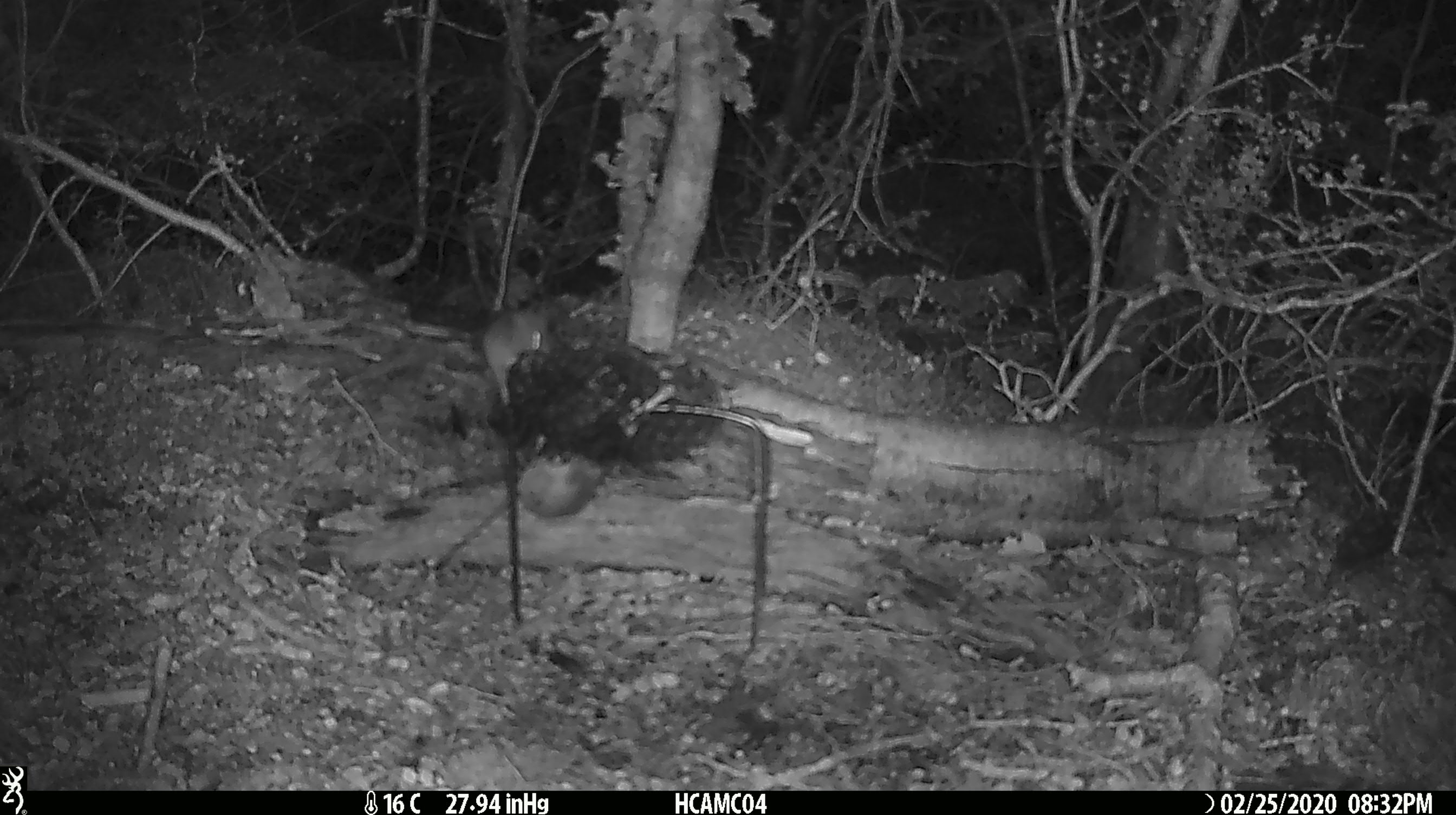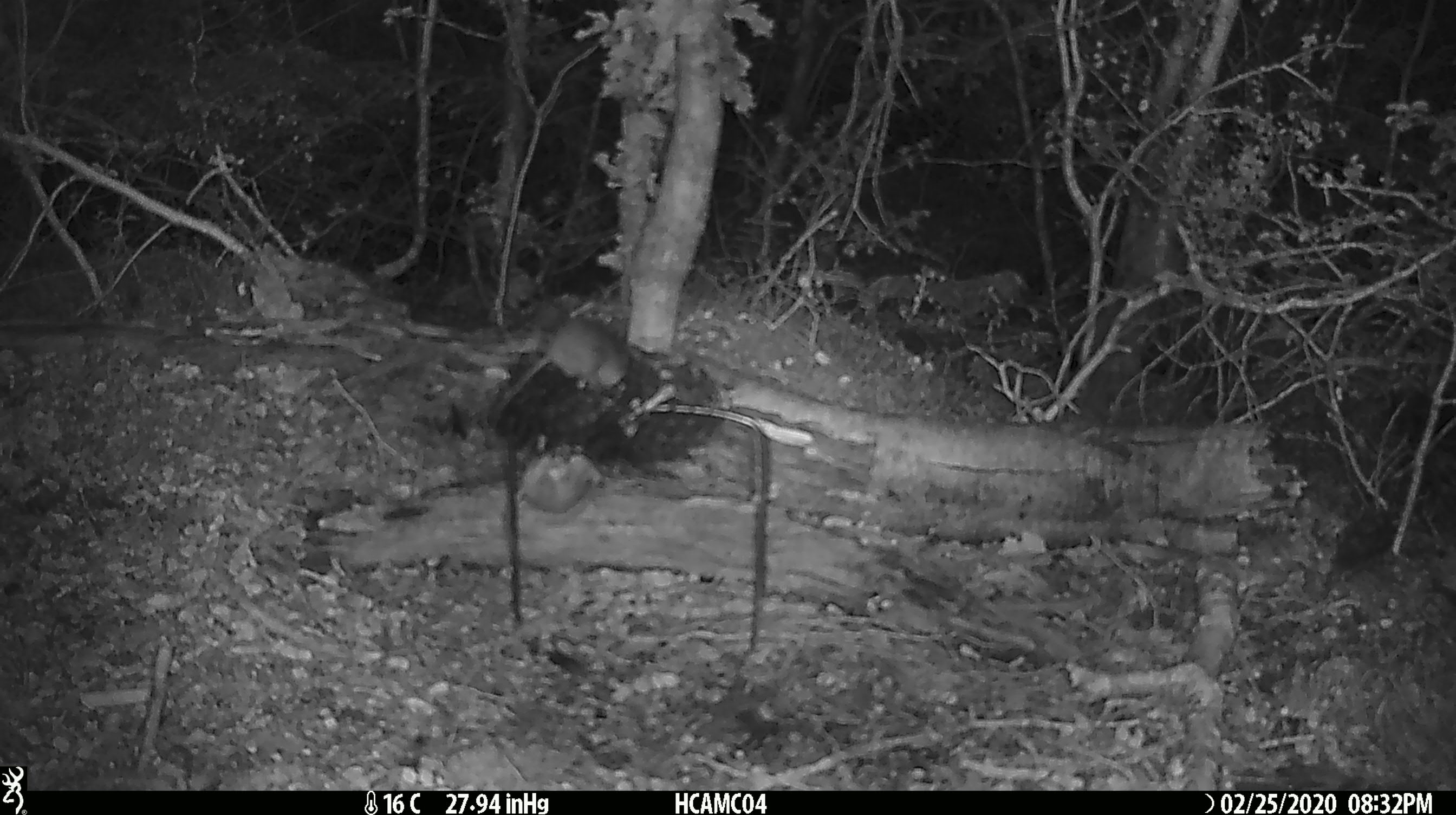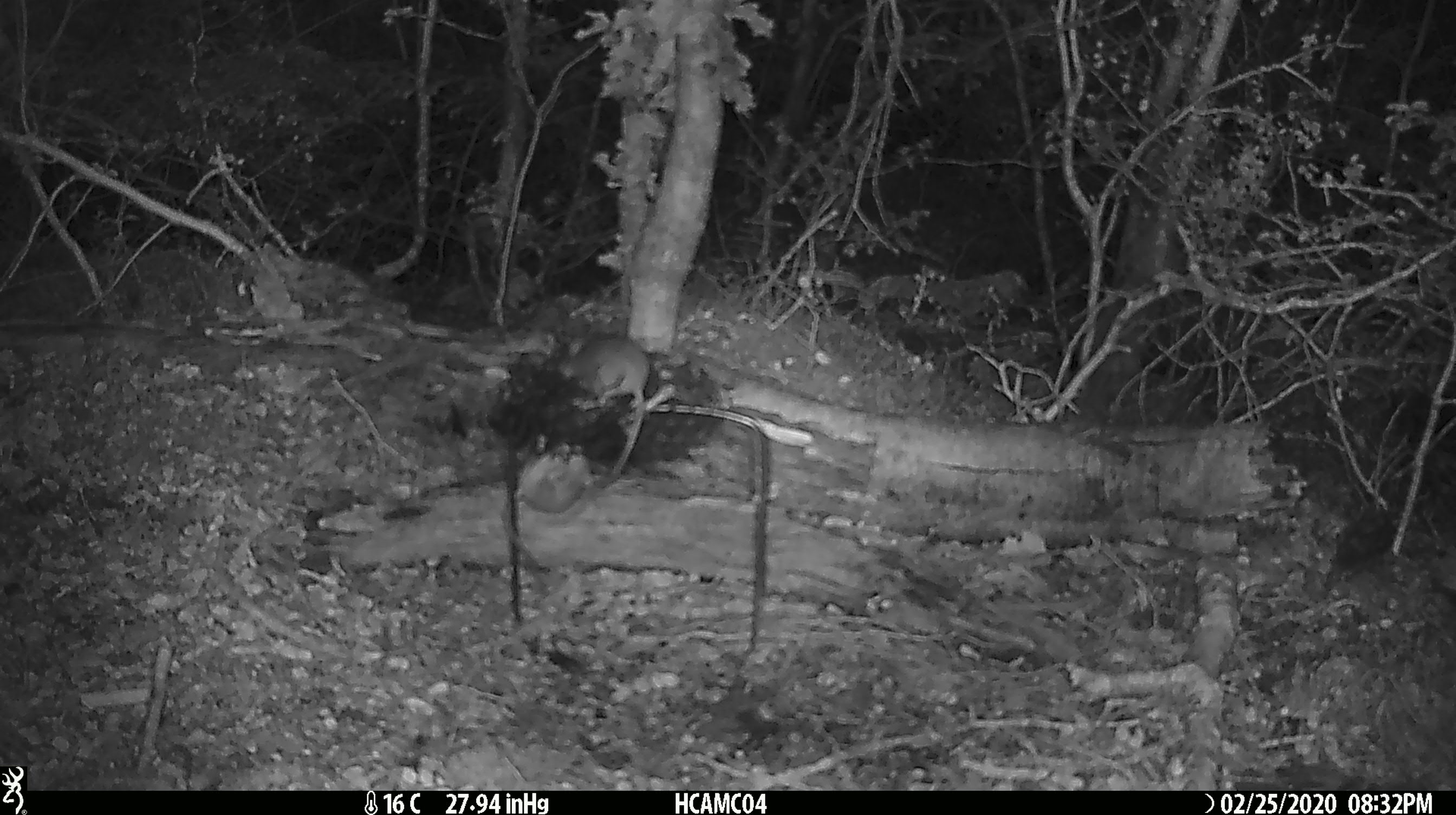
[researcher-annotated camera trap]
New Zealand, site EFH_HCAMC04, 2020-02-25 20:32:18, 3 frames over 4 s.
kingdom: Animalia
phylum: Chordata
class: Mammalia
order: Rodentia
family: Muridae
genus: Mus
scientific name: Mus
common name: mouse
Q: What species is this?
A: Mouse (Mus).